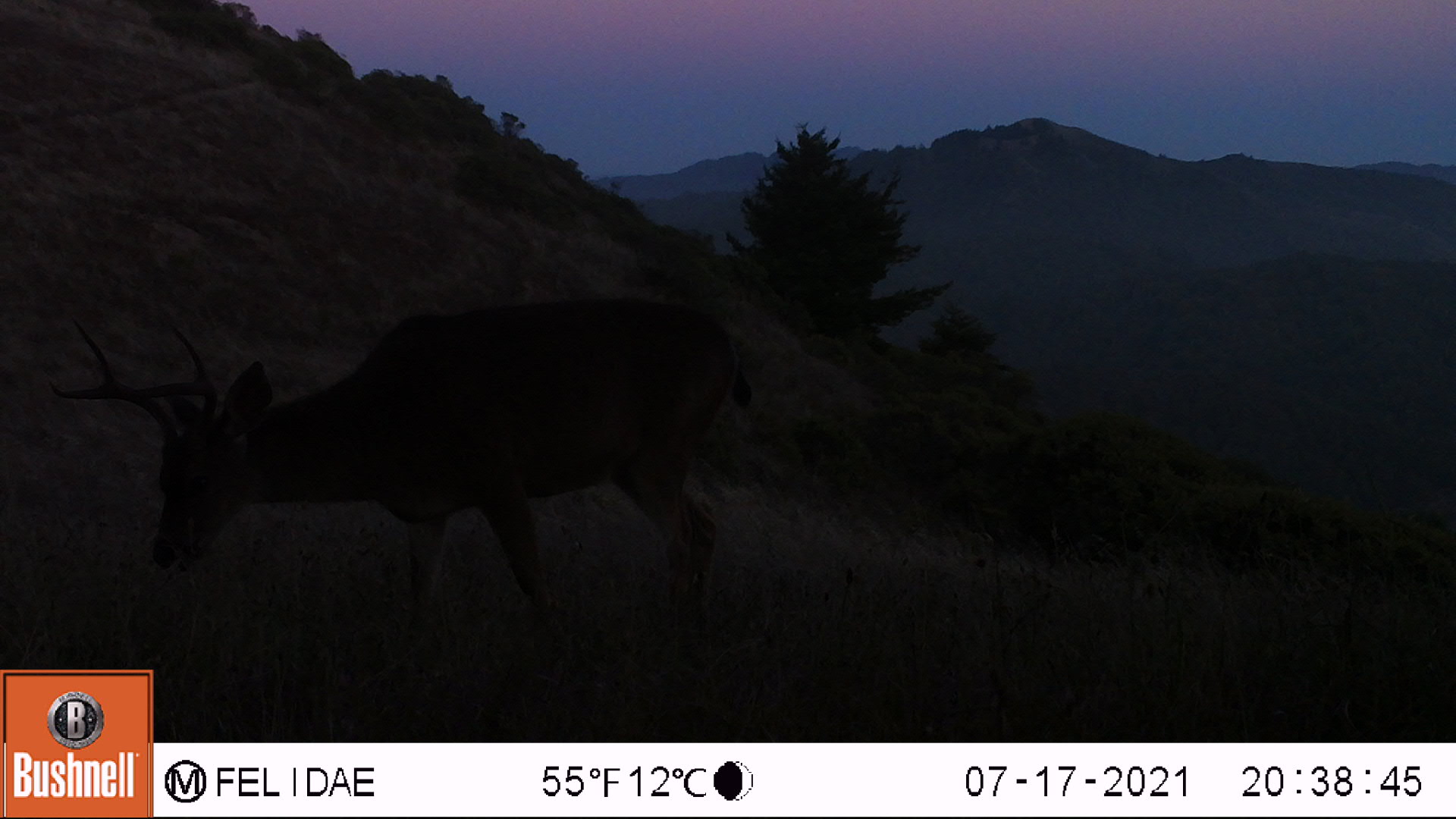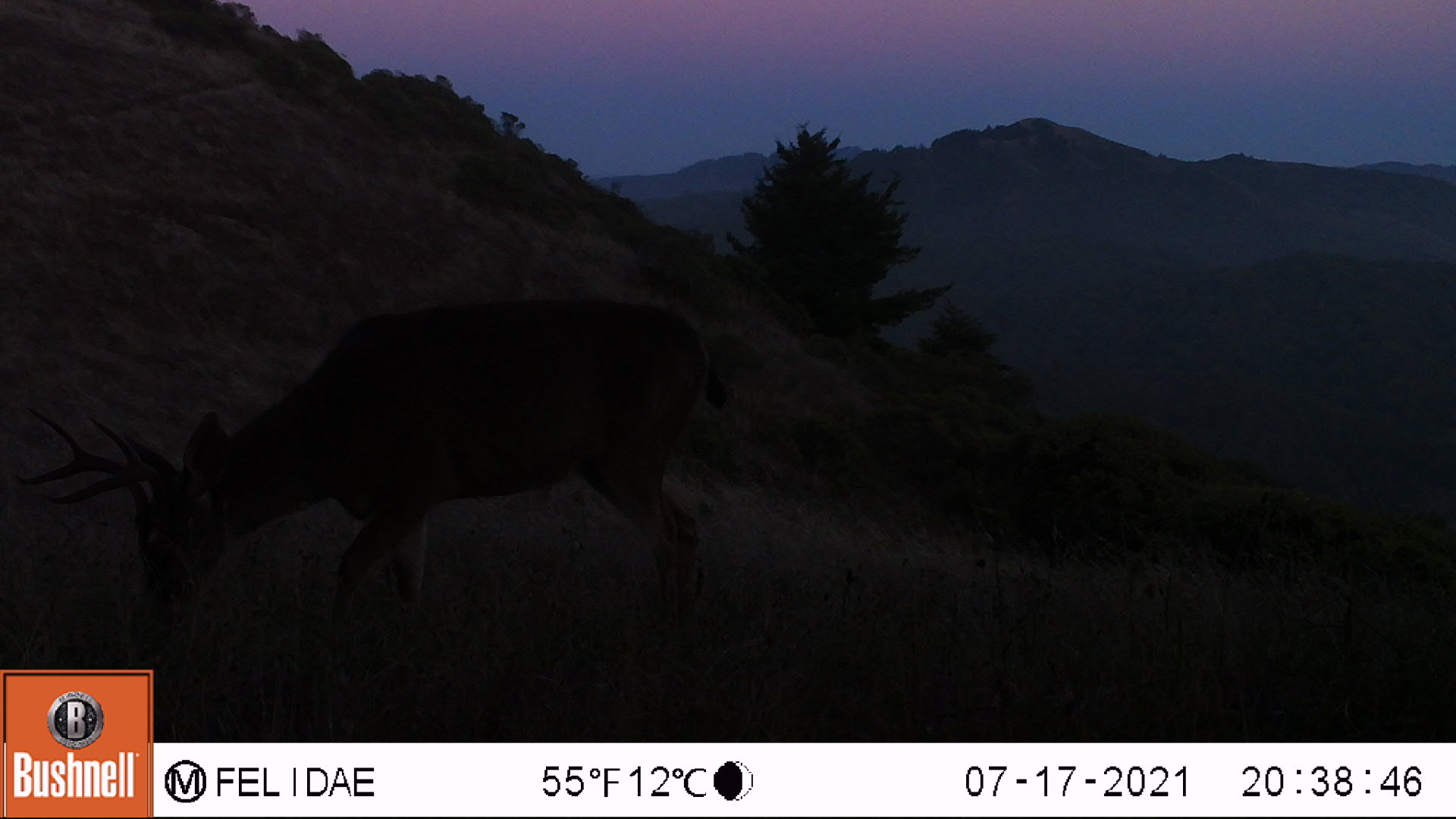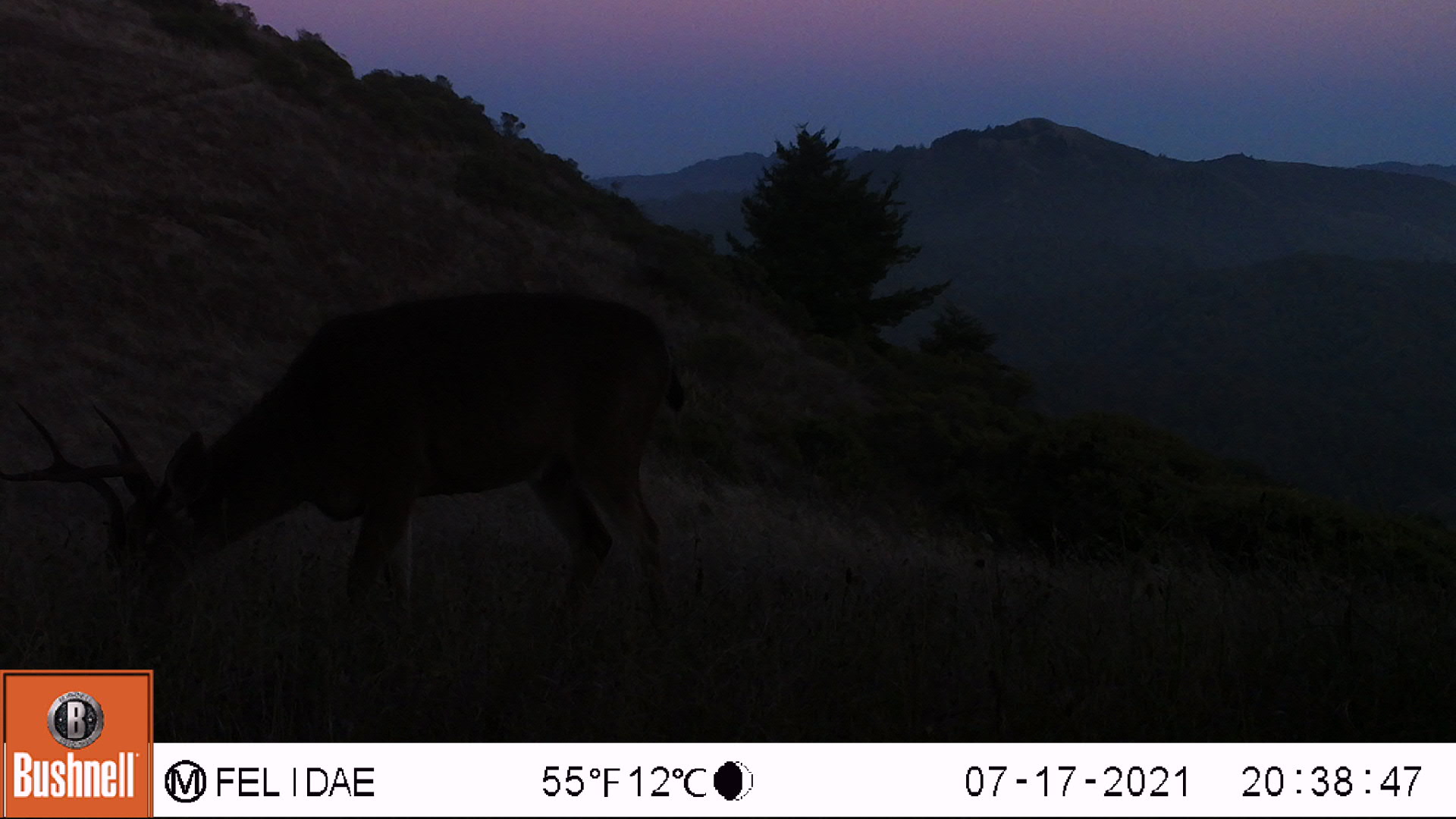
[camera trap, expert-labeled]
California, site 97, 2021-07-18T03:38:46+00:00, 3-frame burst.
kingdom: Animalia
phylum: Chordata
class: Mammalia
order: Artiodactyla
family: Cervidae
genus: Odocoileus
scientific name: Odocoileus hemionus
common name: mule deer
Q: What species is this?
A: Mule deer (Odocoileus hemionus).